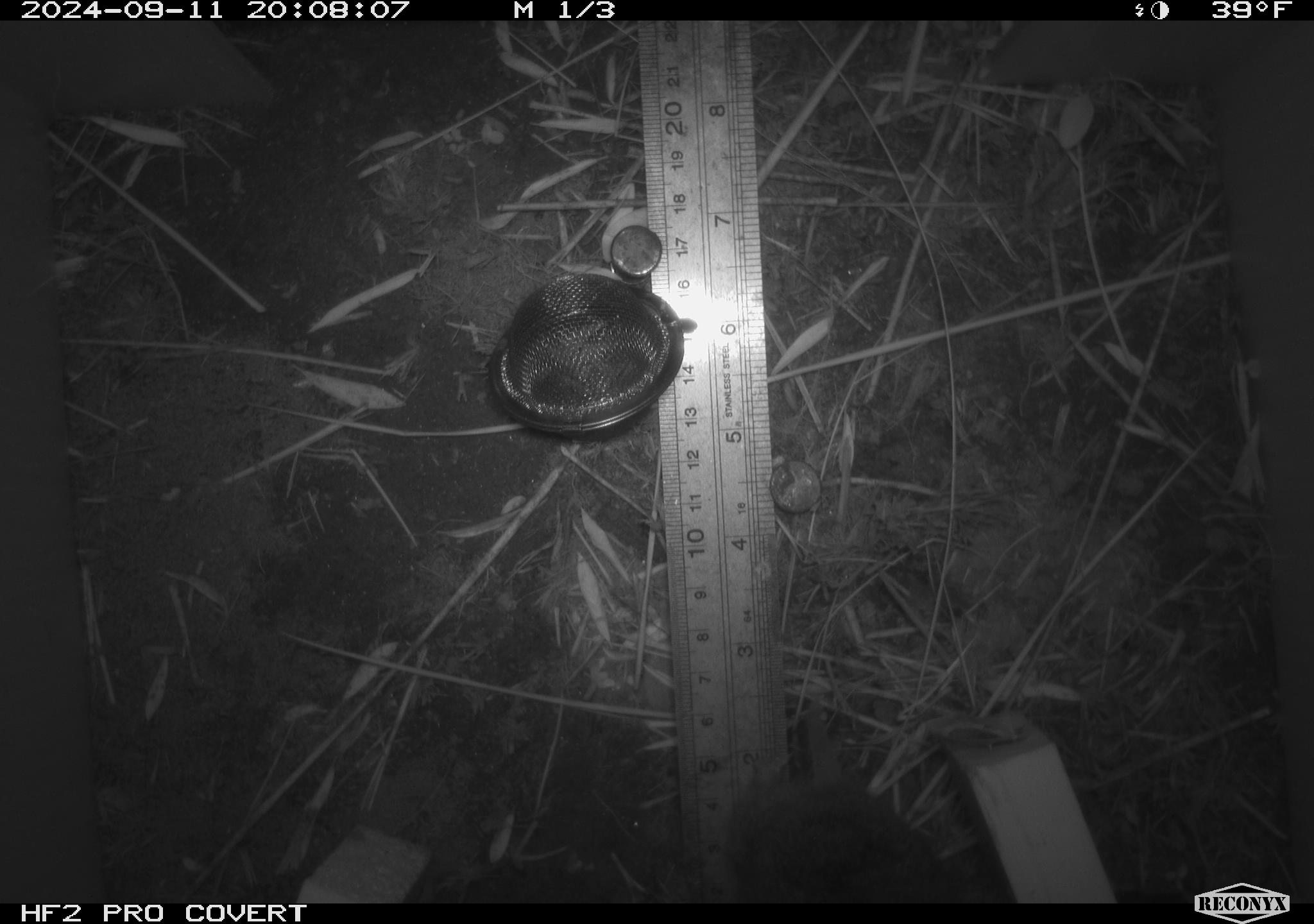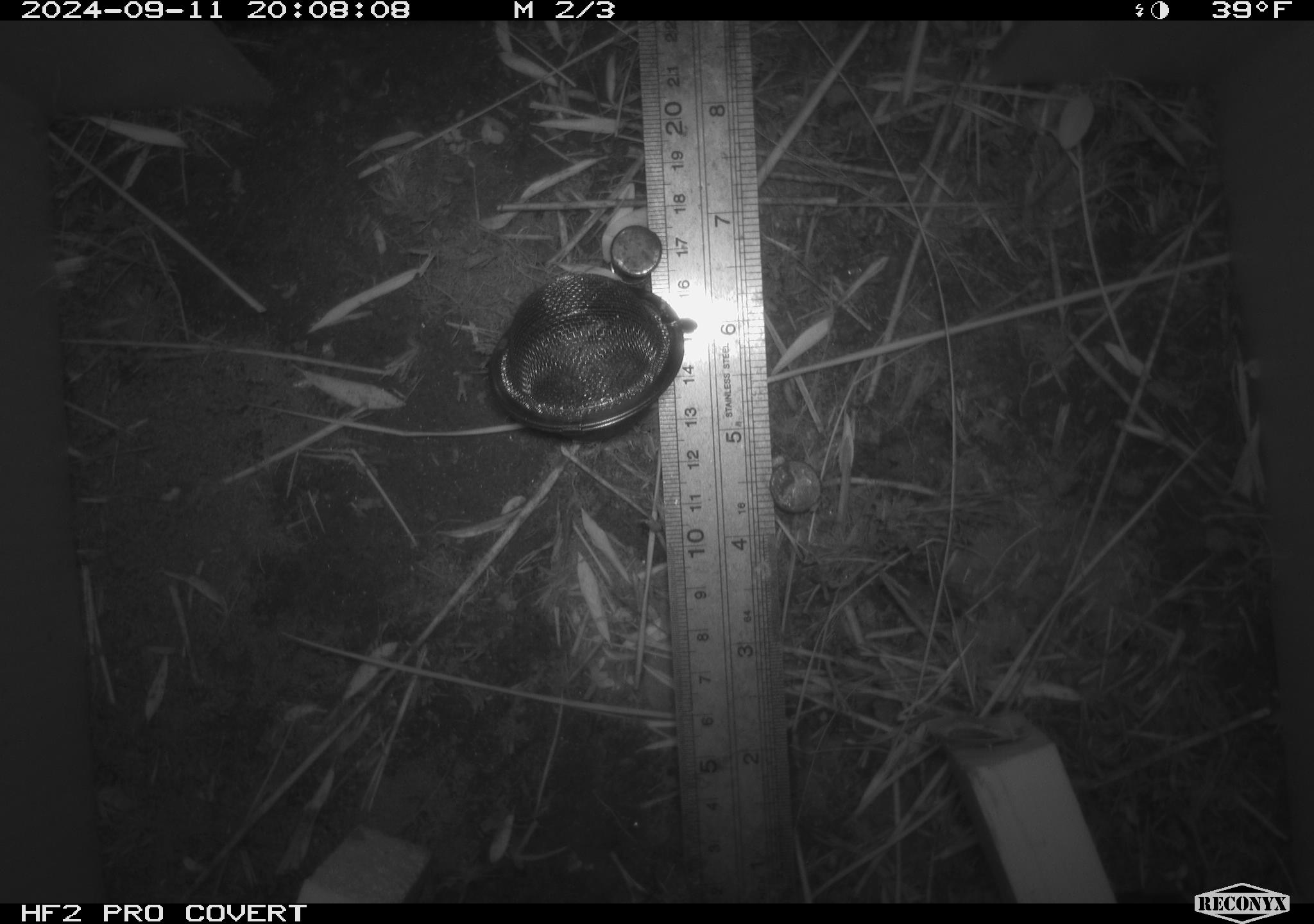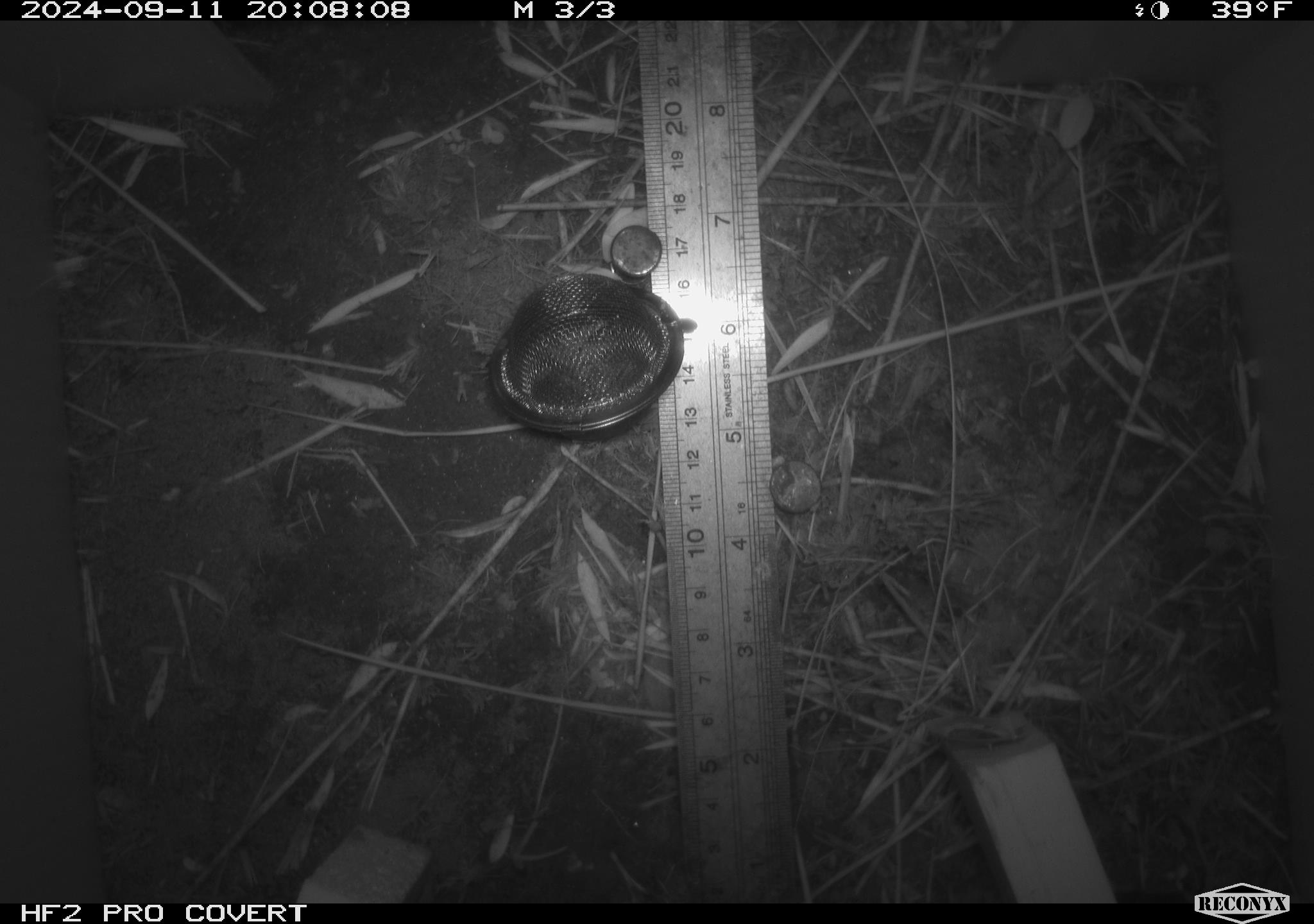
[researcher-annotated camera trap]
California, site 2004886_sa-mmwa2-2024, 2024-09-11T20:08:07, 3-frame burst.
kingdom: Animalia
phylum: Chordata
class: Mammalia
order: Rodentia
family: Cricetidae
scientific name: Arvicolinae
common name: voles, lemmings, and muskrats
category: arvicolinae subfamily